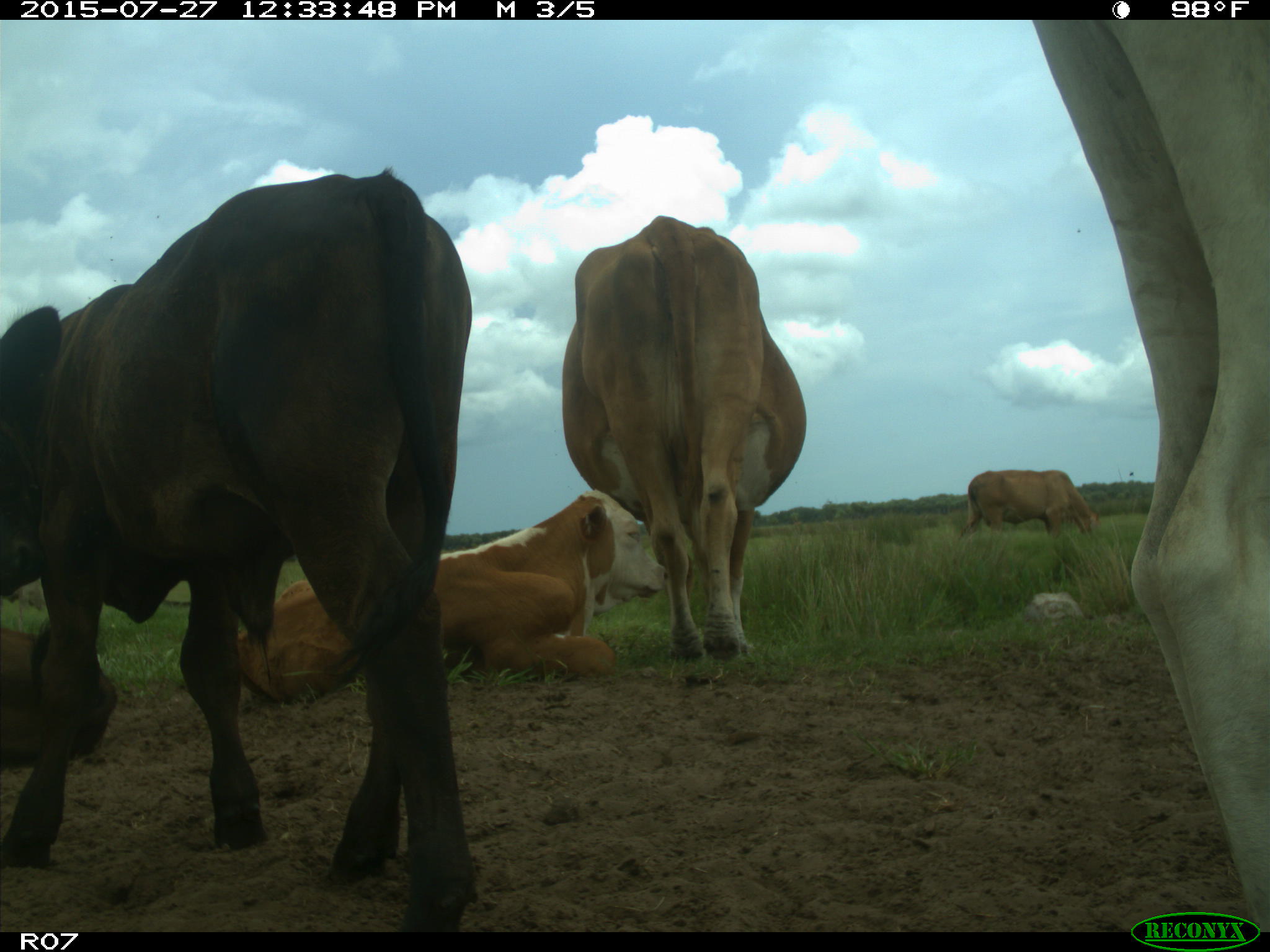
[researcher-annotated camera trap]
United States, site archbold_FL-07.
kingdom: Animalia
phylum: Chordata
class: Mammalia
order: Artiodactyla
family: Bovidae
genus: Bos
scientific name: Bos taurus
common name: domestic cow